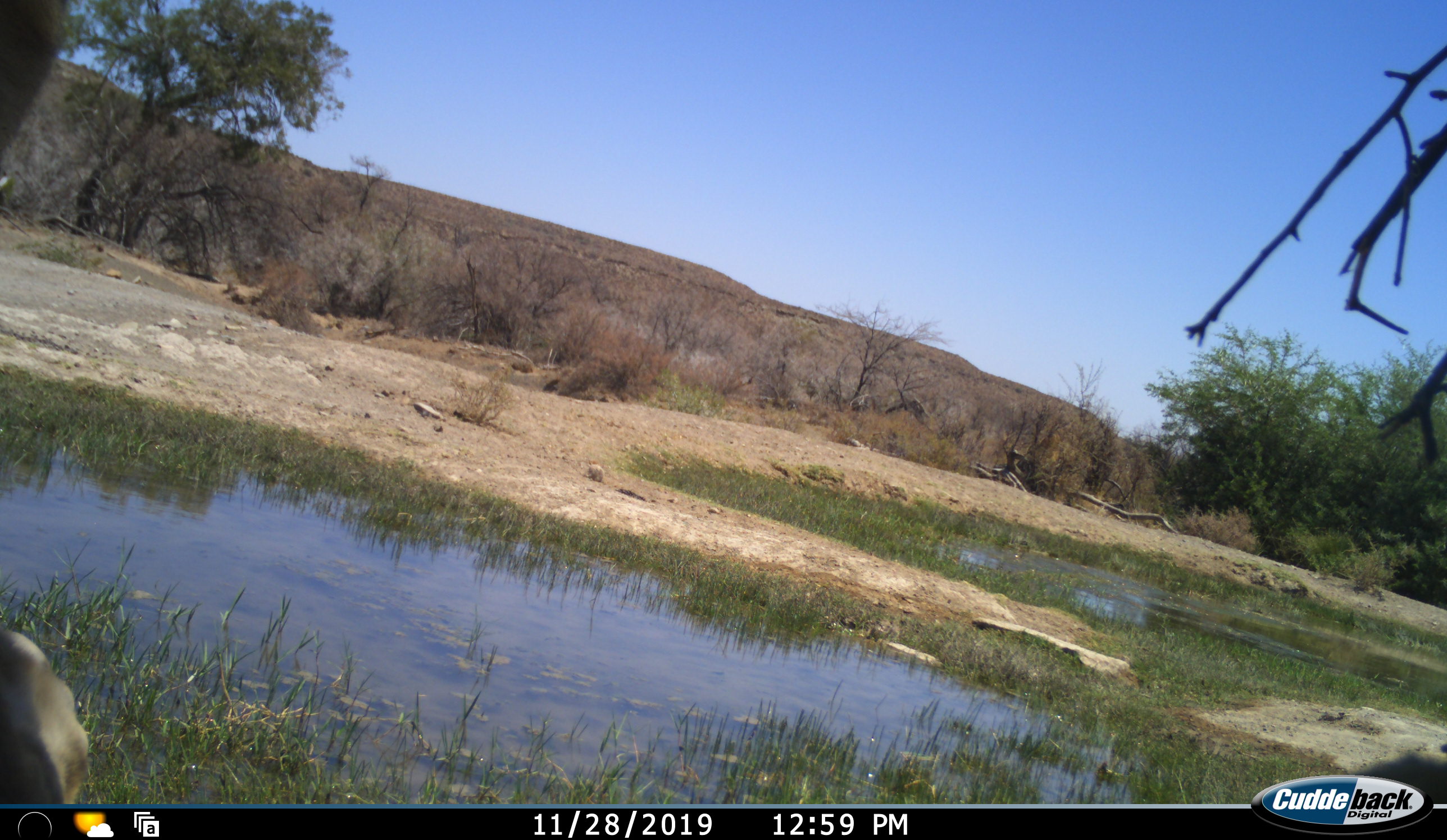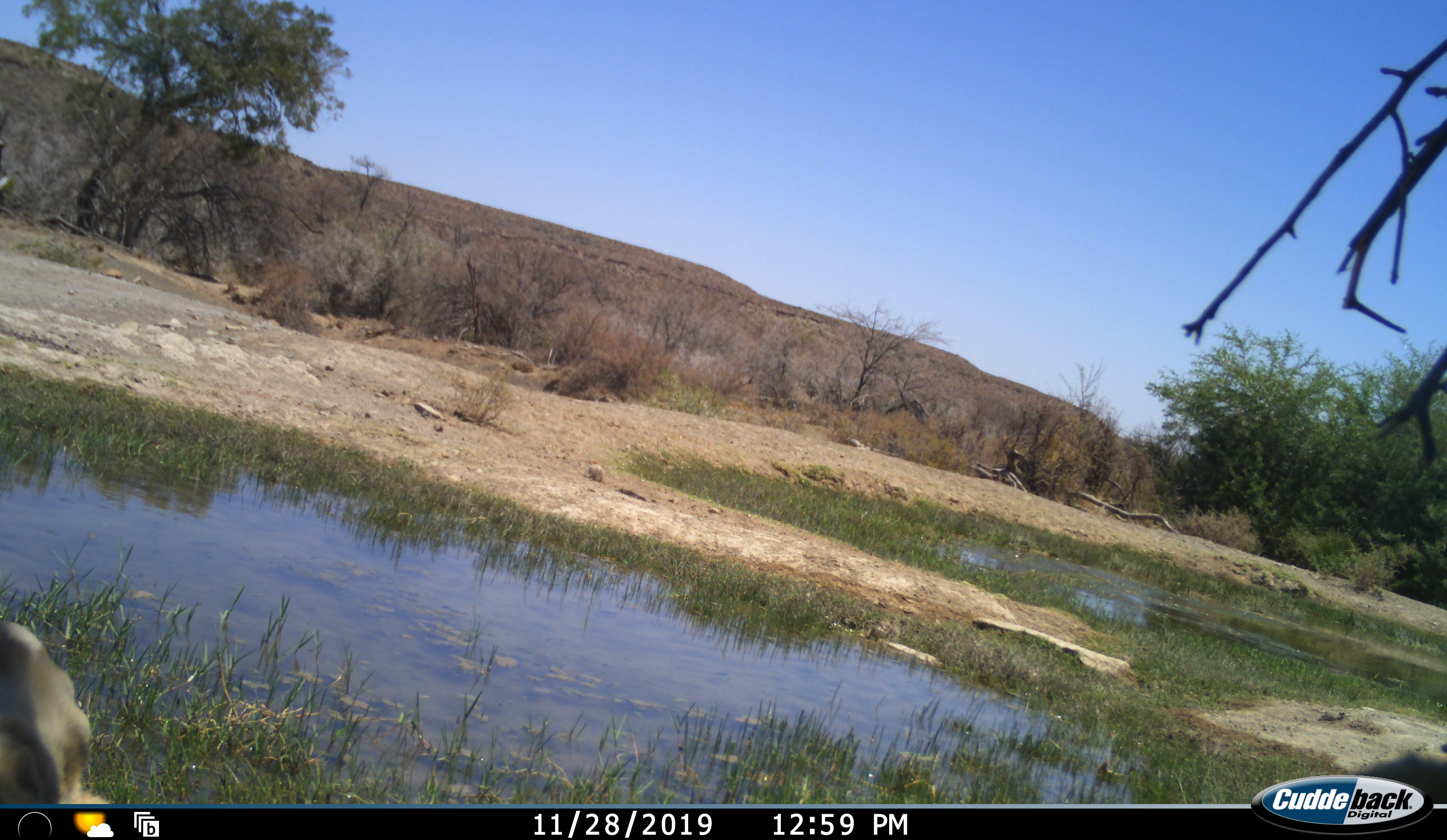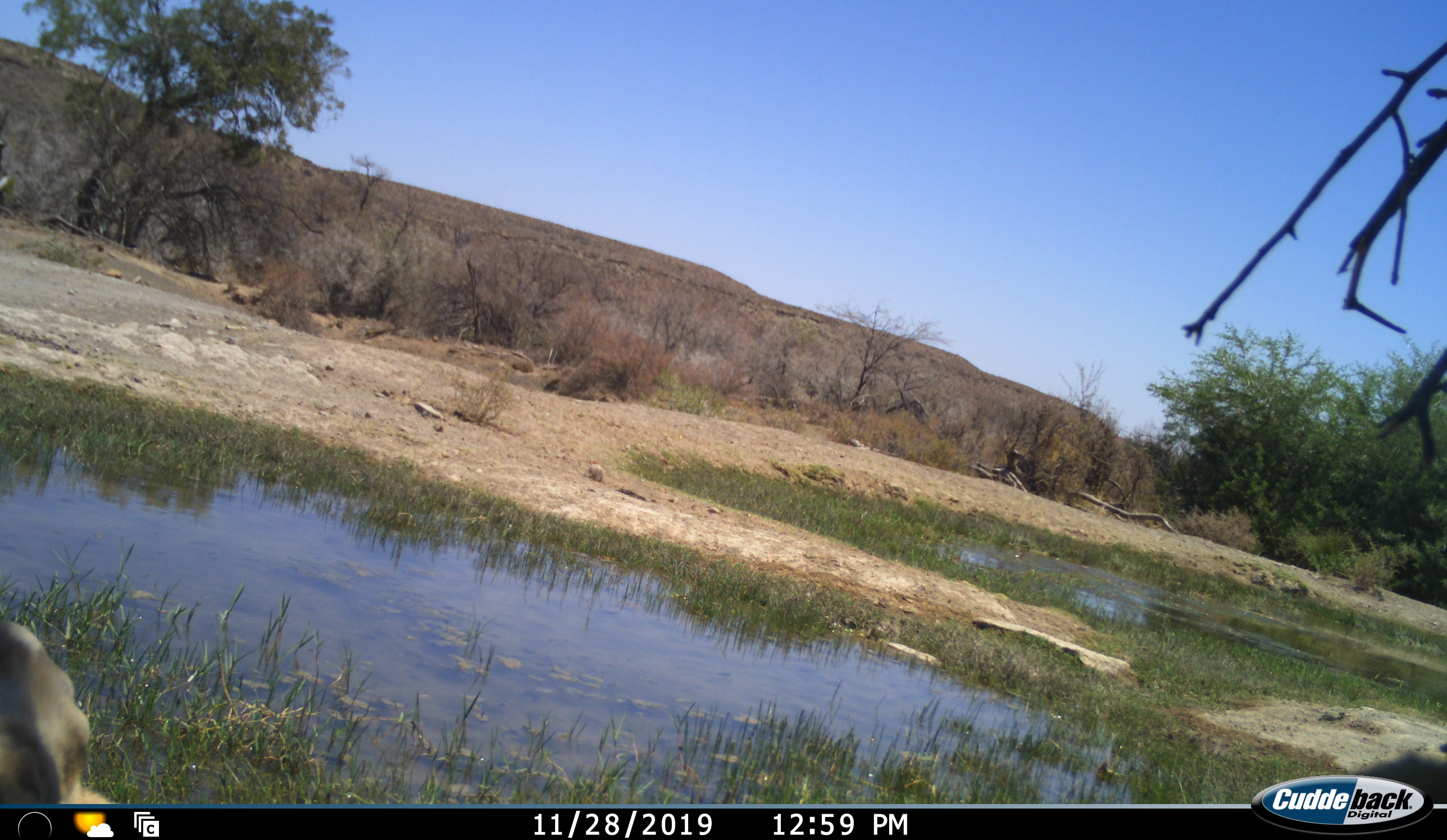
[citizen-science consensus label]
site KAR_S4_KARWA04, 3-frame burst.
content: unidentified animal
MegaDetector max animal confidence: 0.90